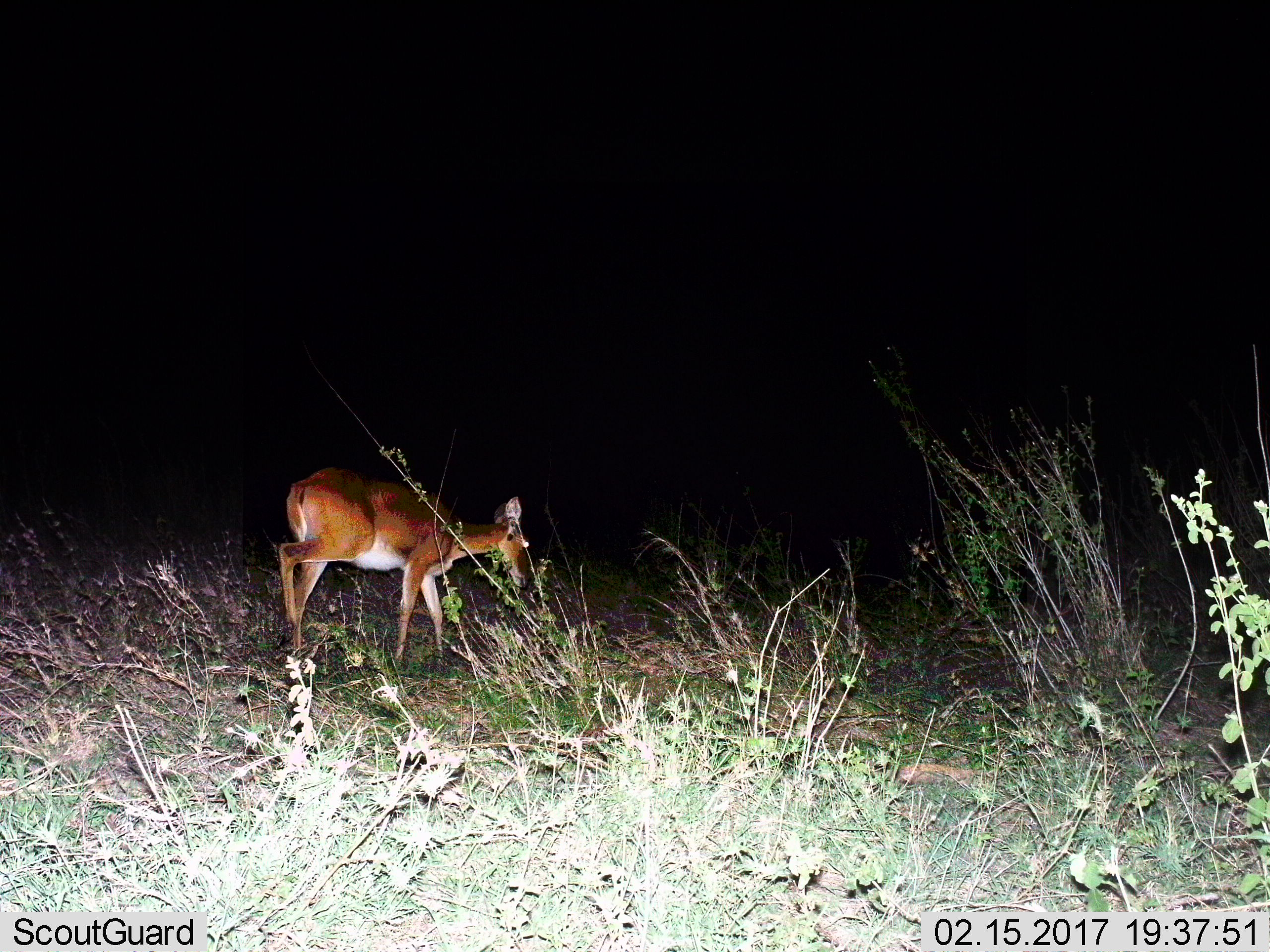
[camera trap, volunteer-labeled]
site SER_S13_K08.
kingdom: Animalia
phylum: Chordata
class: Mammalia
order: Artiodactyla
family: Bovidae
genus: Redunca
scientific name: Redunca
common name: reedbuck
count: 1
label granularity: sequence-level